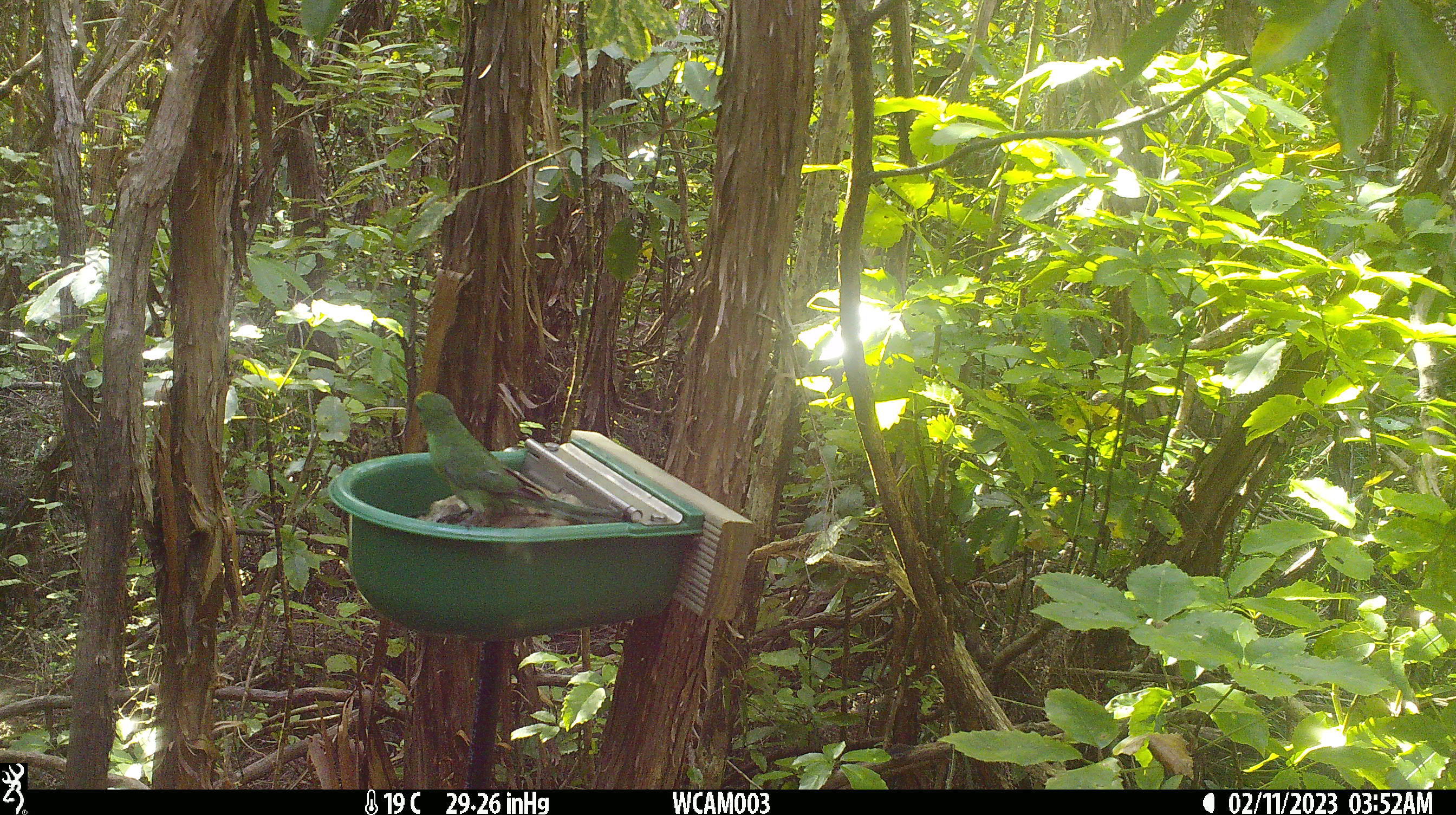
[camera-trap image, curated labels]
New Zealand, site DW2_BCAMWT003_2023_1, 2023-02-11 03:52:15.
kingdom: Animalia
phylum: Chordata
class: Aves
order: Psittaciformes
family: Psittaculidae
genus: Cyanoramphus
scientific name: Cyanoramphus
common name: parakeet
Parakeet (Cyanoramphus).